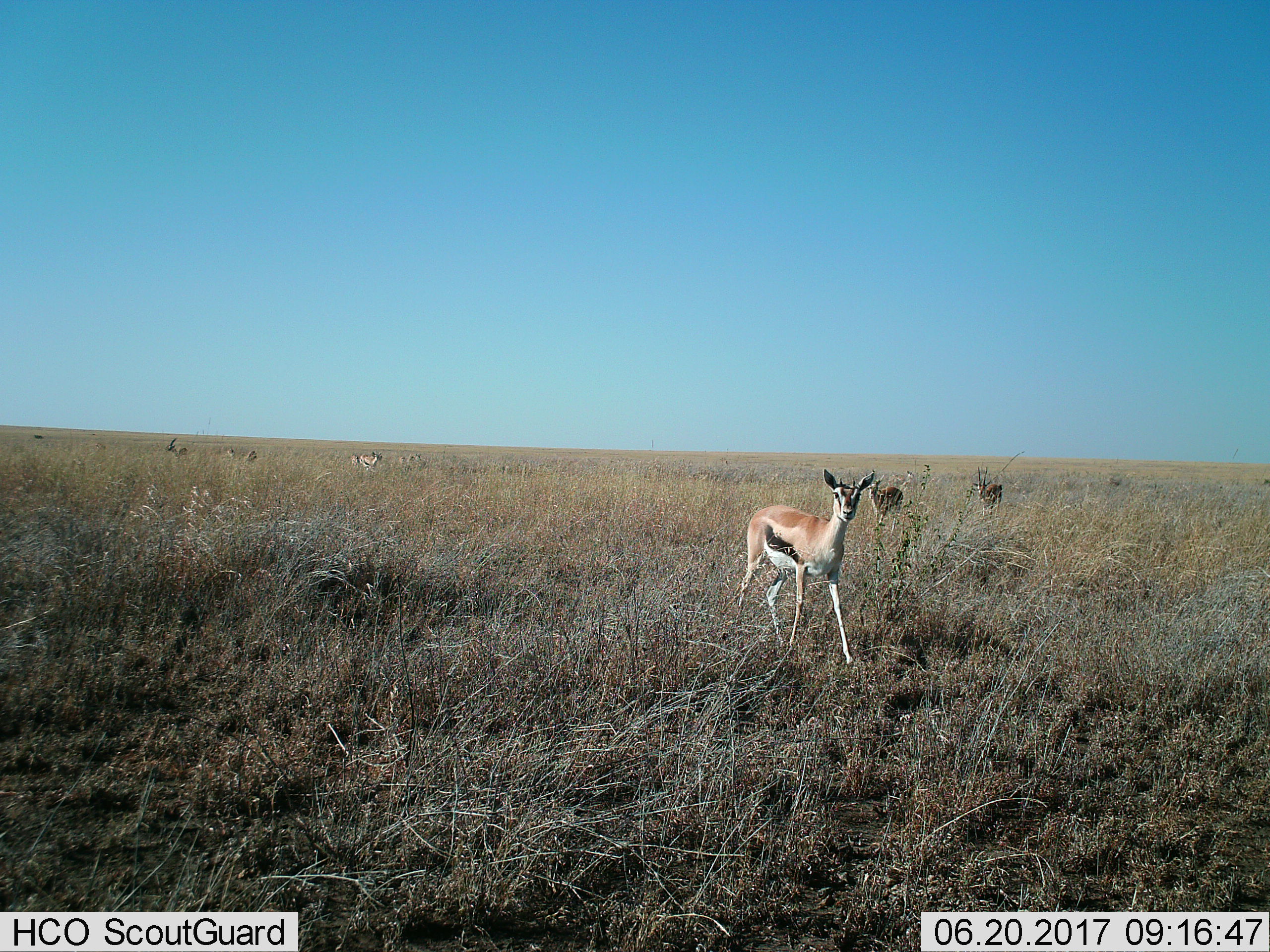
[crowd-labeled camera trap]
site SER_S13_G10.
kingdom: Animalia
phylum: Chordata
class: Mammalia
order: Artiodactyla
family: Bovidae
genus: Eudorcas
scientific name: Eudorcas thomsonii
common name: thomson's gazelle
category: gazellethomsons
Gazellethomsons (thomson's gazelle) (Eudorcas thomsonii), count 8. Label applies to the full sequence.